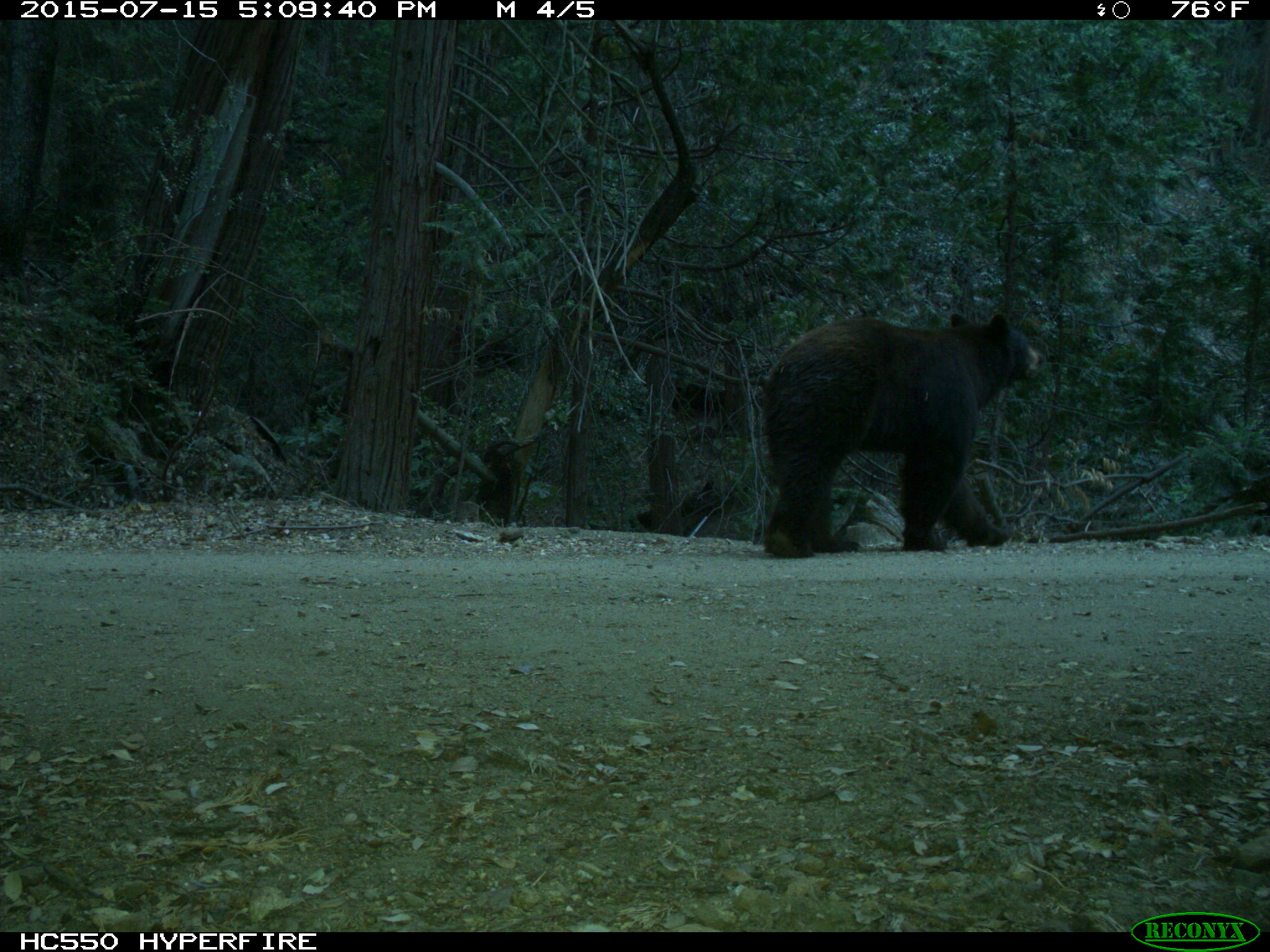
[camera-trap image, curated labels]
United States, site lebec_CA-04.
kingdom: Animalia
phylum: Chordata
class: Mammalia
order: Carnivora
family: Ursidae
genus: Ursus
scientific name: Ursus americanus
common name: american black bear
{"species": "Ursus americanus (american black bear)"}